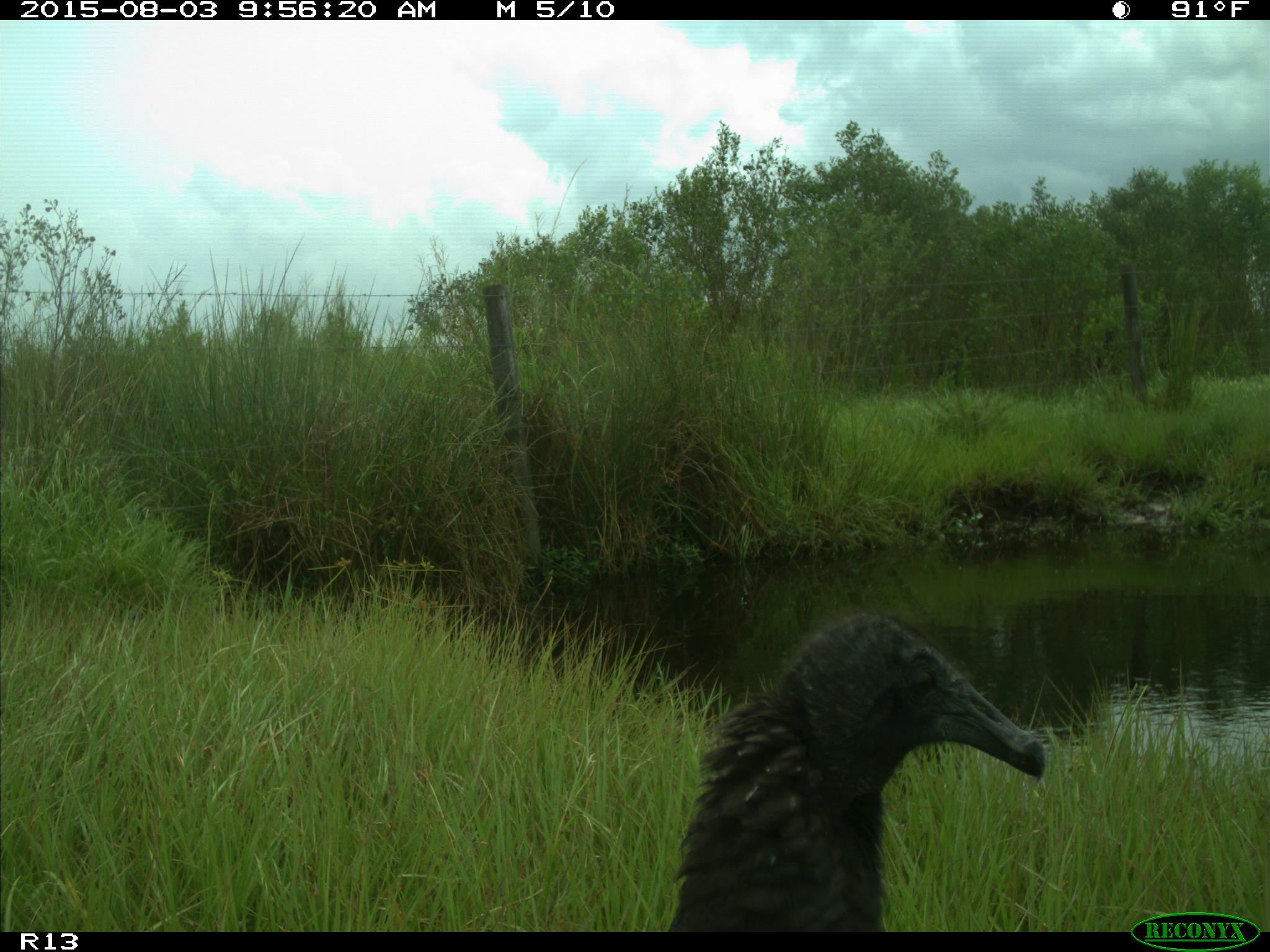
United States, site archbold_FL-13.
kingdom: Animalia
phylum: Chordata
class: Aves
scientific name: Aves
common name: birds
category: unidentified bird